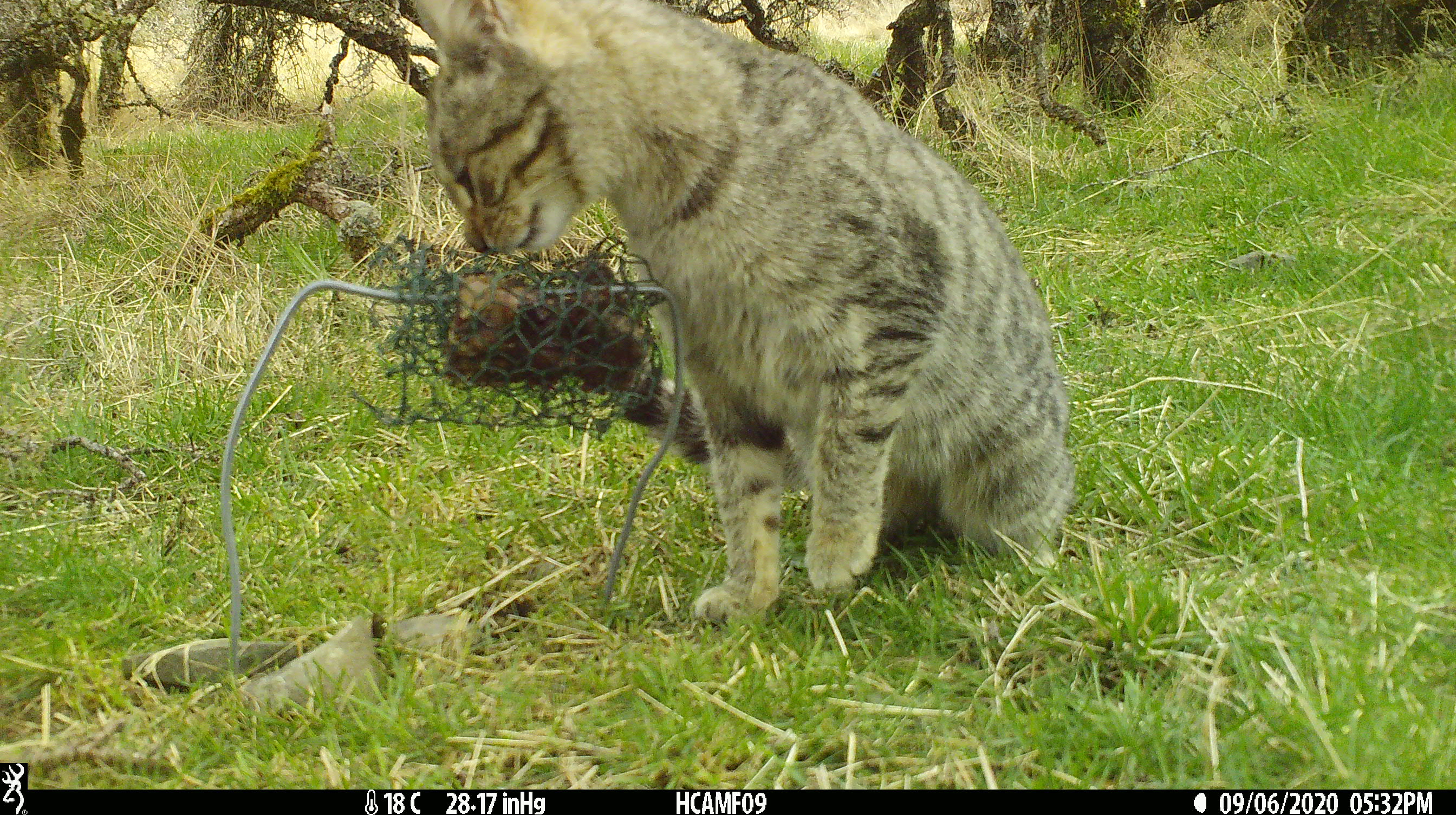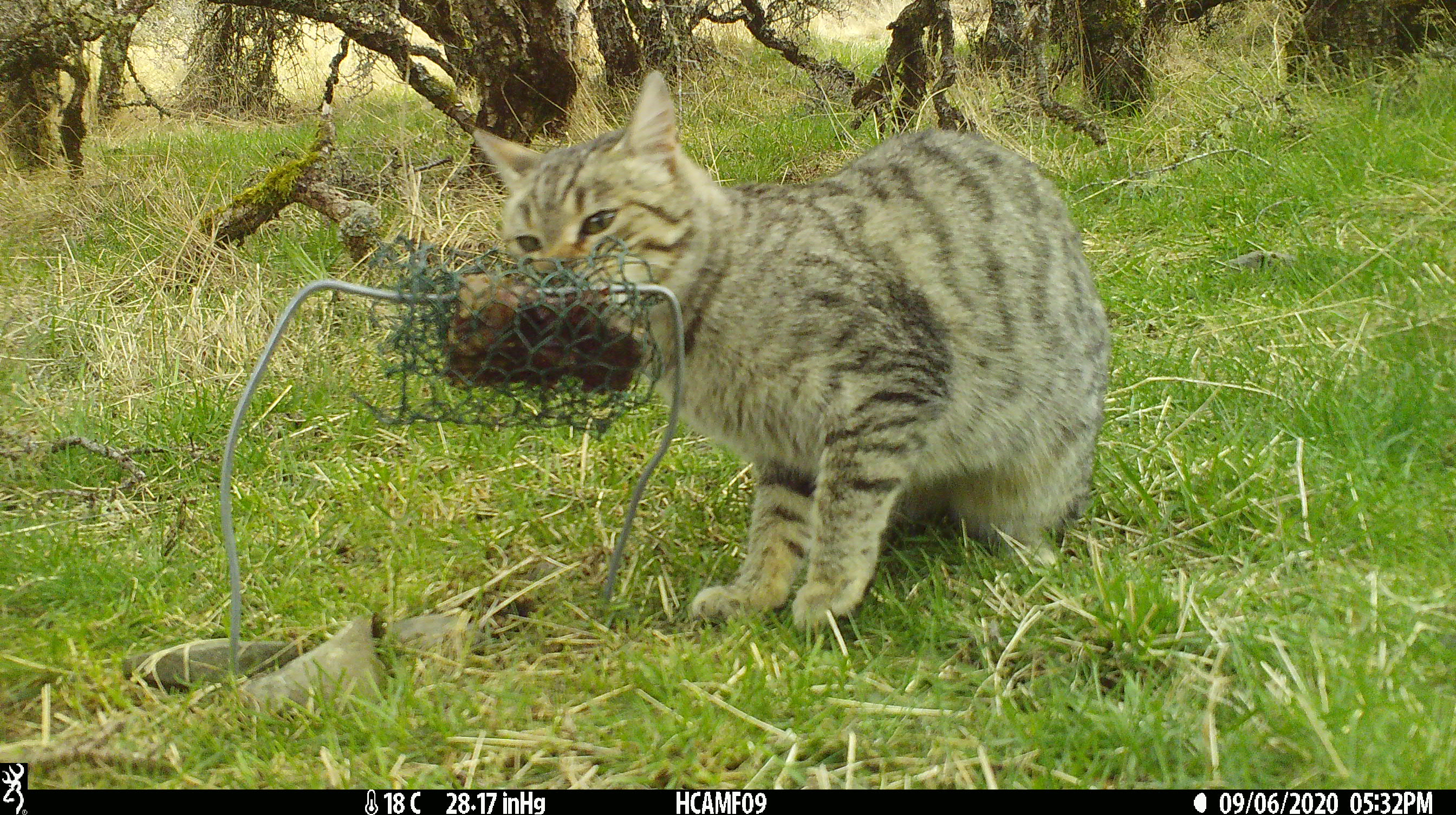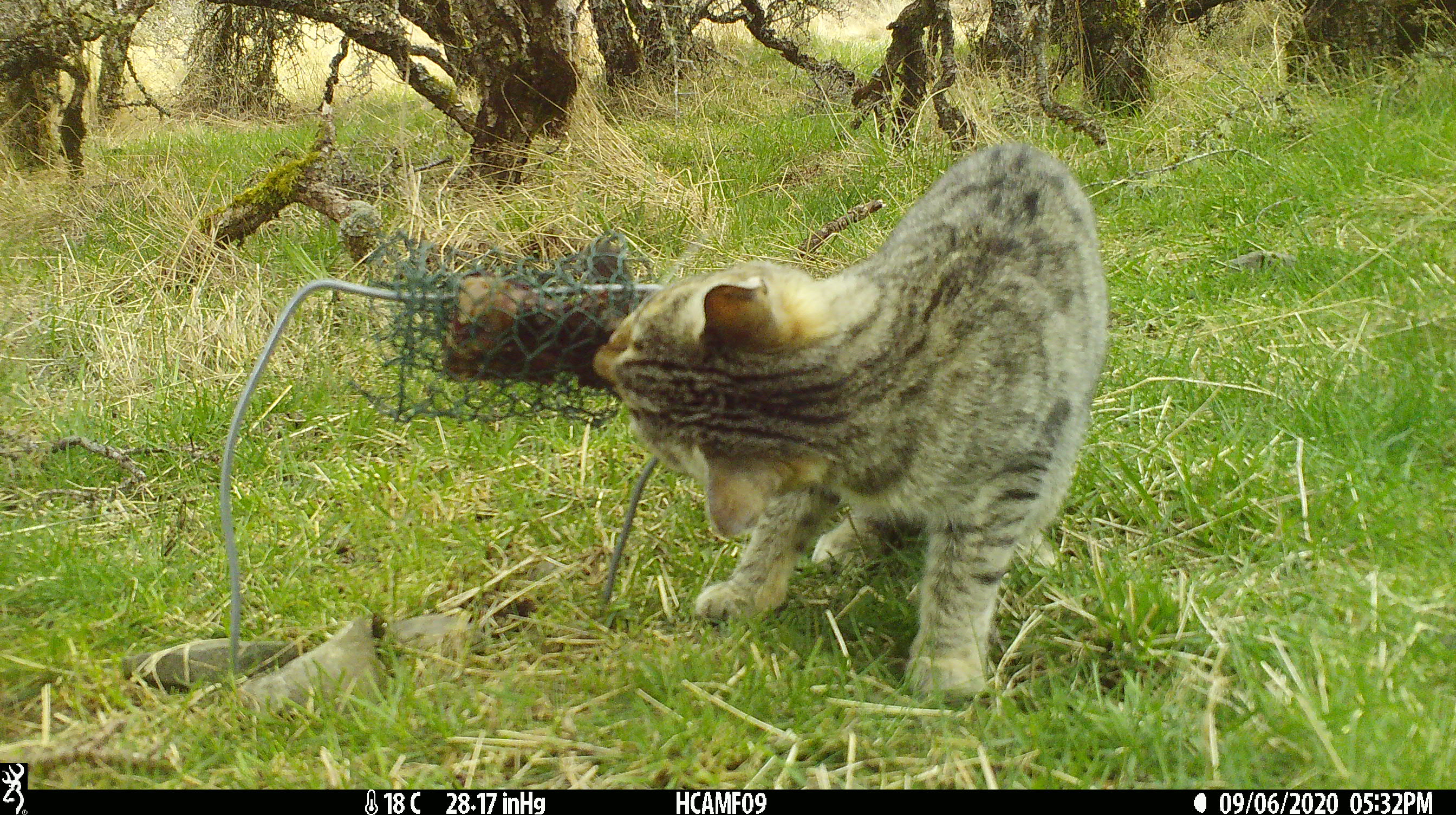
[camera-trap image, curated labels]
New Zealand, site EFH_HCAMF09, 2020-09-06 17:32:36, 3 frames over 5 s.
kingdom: Animalia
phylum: Chordata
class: Mammalia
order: Carnivora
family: Felidae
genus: Felis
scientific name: Felis catus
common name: domestic cat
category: cat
Cat (domestic cat) (Felis catus).